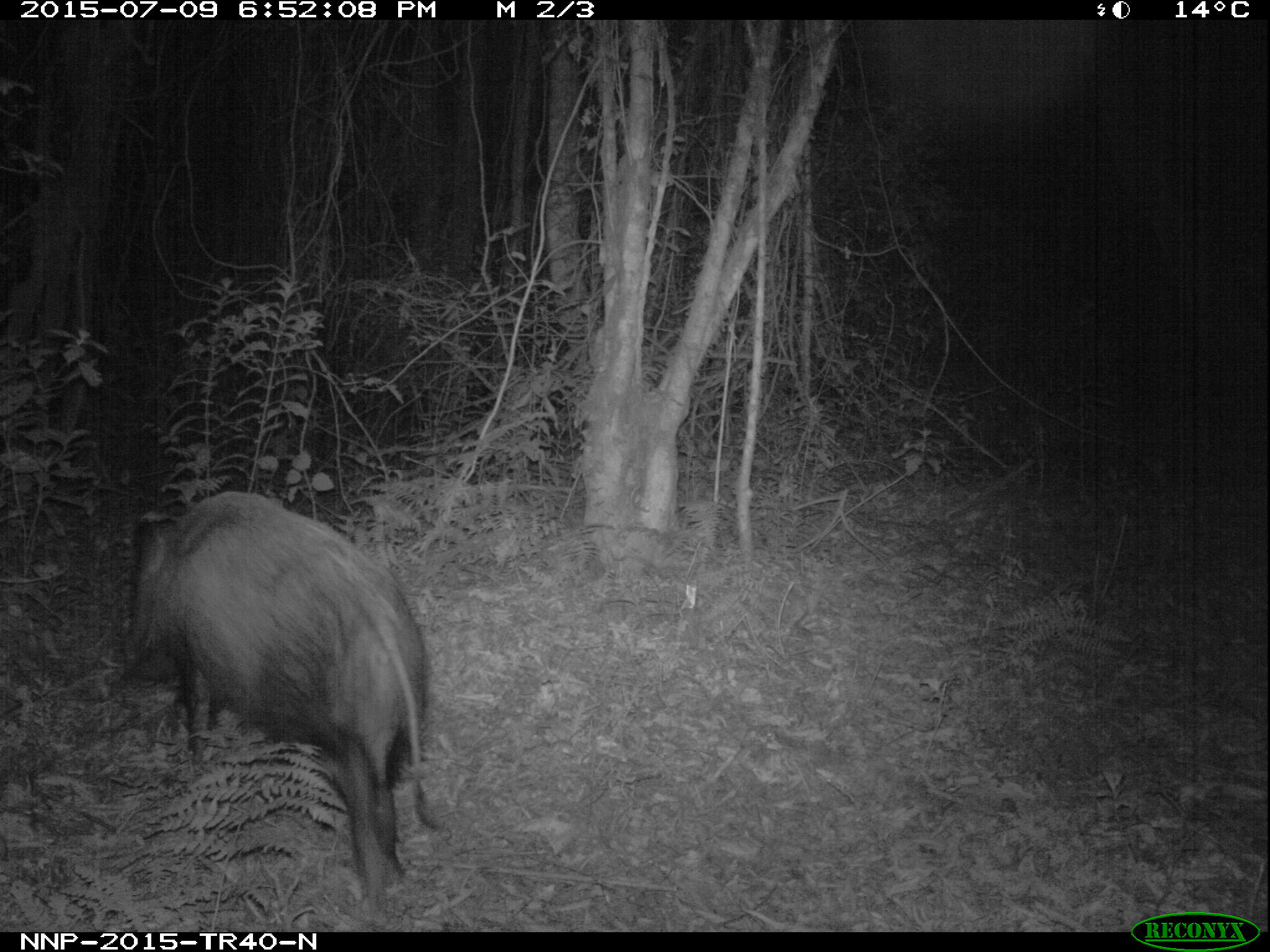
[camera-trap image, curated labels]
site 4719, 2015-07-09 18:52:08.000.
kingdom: Animalia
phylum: Chordata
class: Mammalia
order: Artiodactyla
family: Suidae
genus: Potamochoerus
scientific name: Potamochoerus larvatus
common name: bushpig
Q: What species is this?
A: Potamochoerus larvatus (bushpig).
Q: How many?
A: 1.